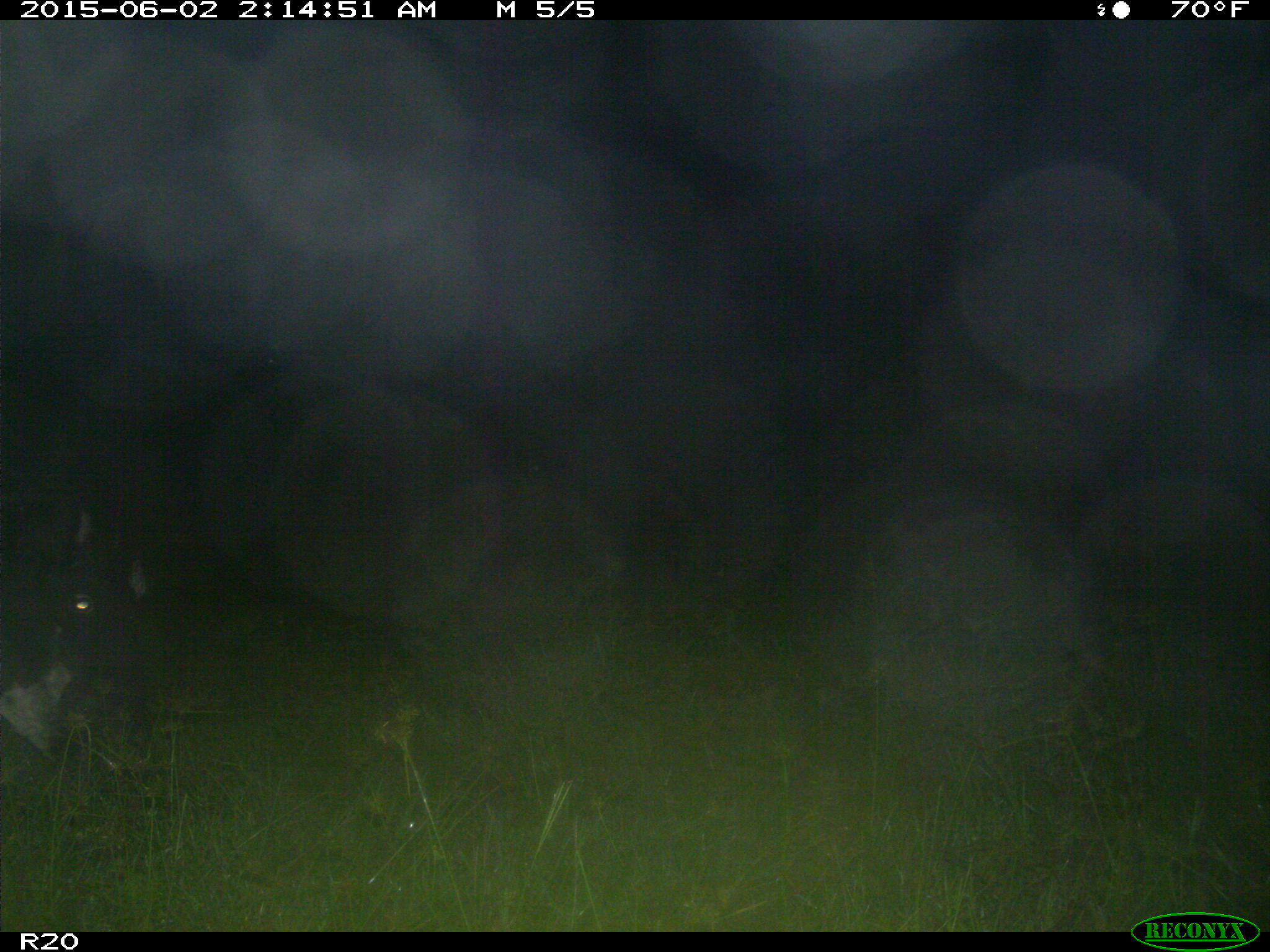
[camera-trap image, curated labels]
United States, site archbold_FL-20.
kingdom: Animalia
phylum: Chordata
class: Mammalia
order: Artiodactyla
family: Bovidae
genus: Bos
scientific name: Bos taurus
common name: domestic cow